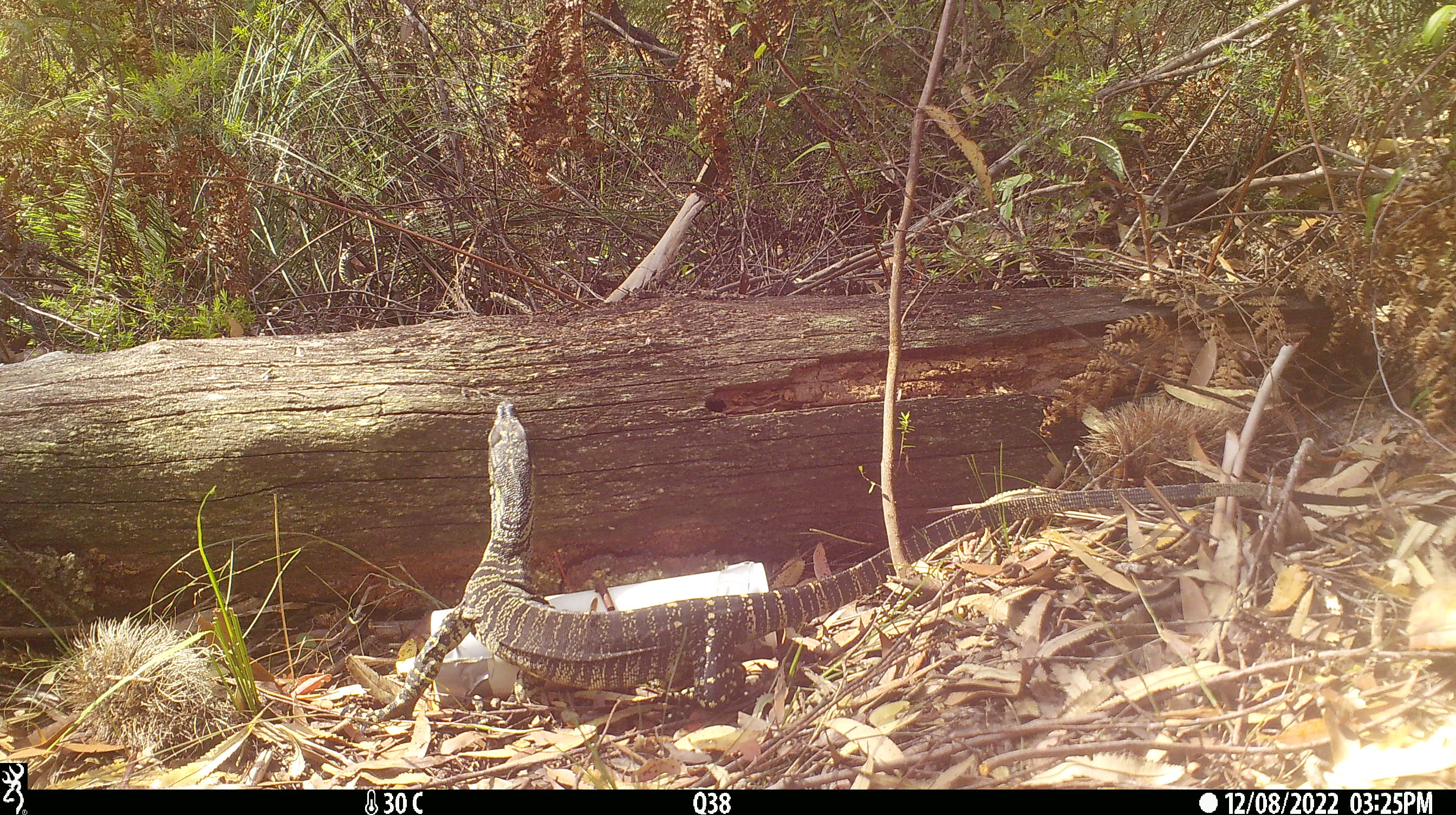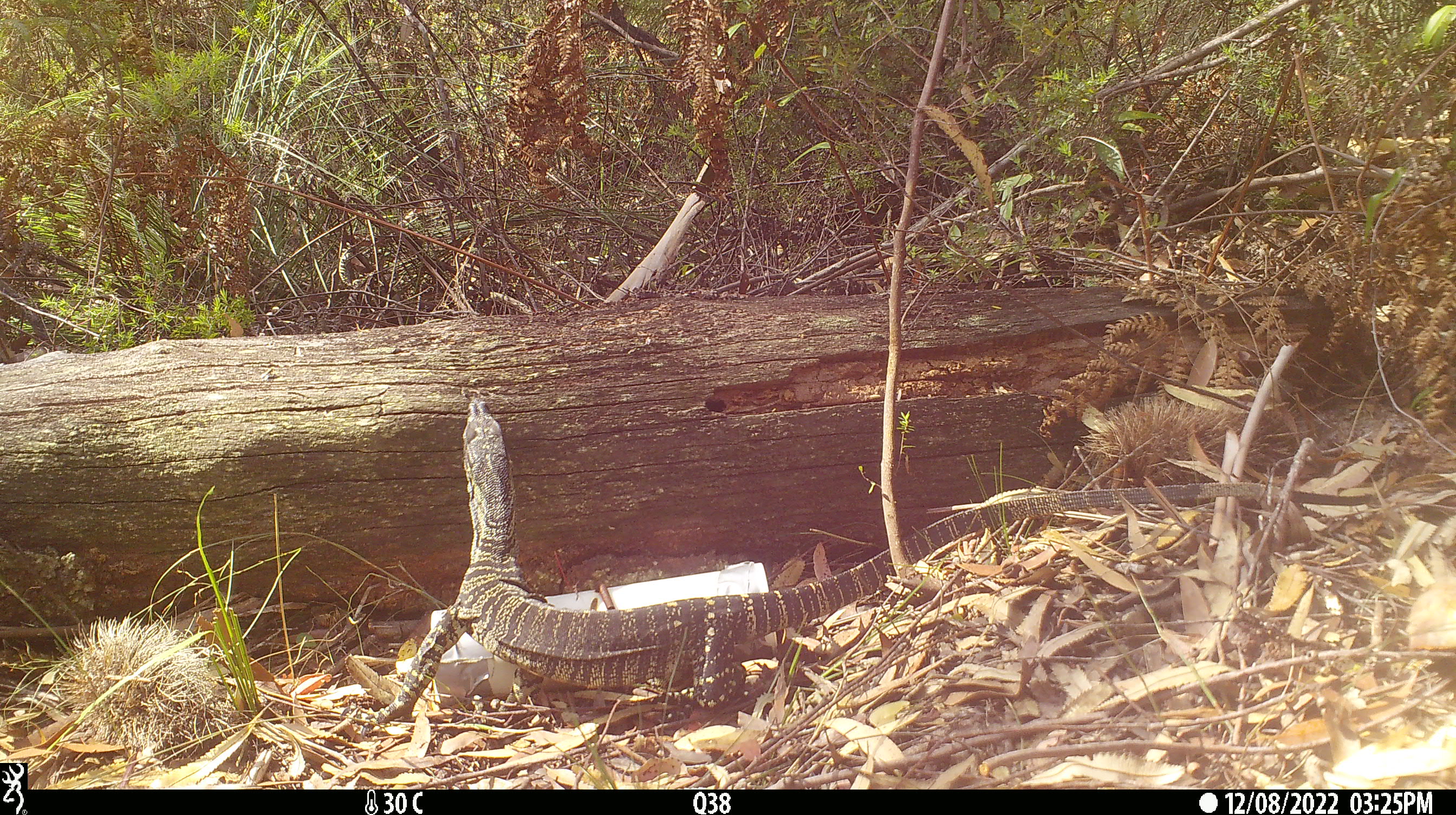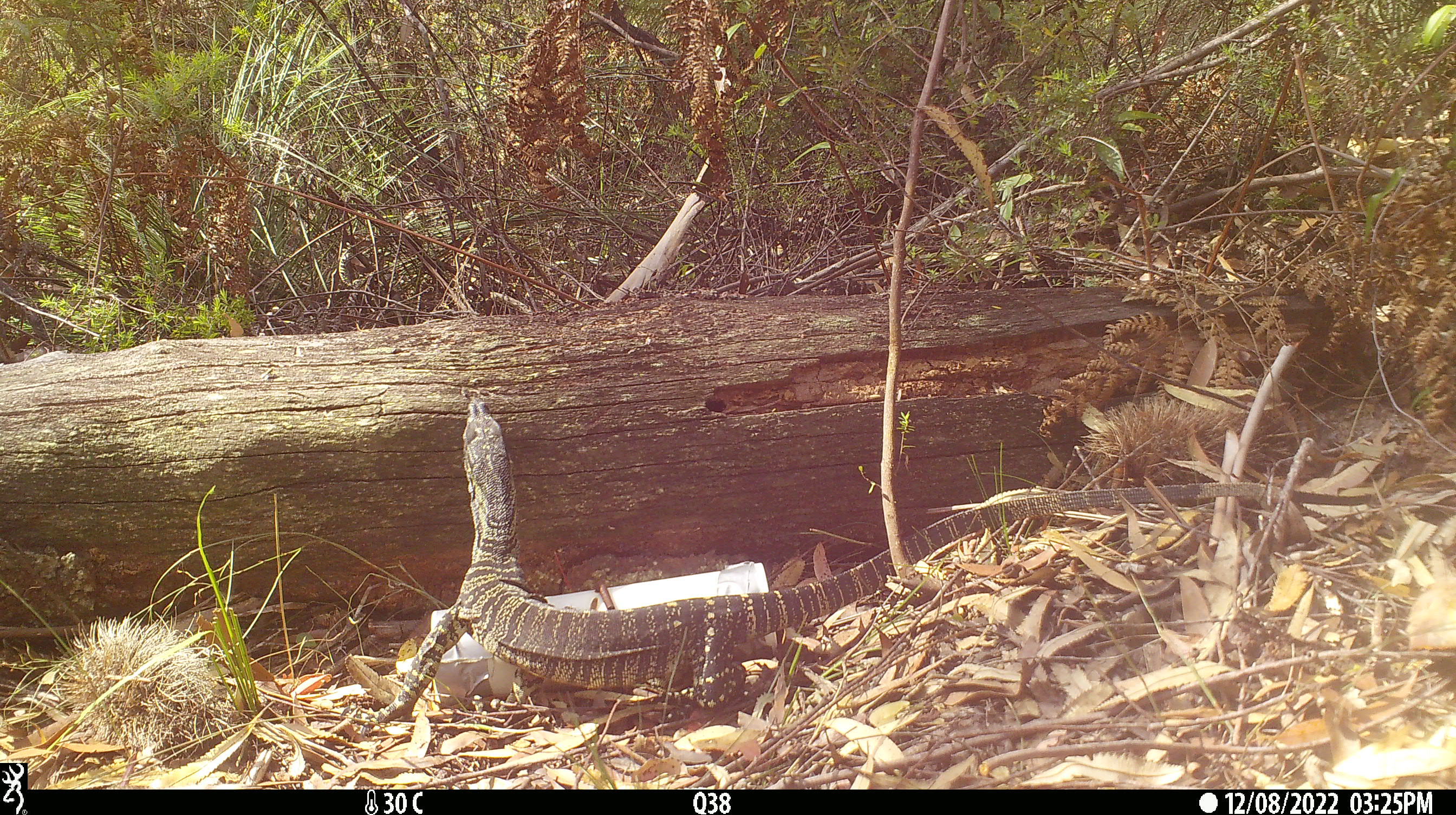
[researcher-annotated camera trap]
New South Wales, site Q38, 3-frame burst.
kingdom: Animalia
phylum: Chordata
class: Reptilia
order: Squamata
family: Varanidae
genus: Varanus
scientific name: Varanus varius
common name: lace monitor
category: goanna